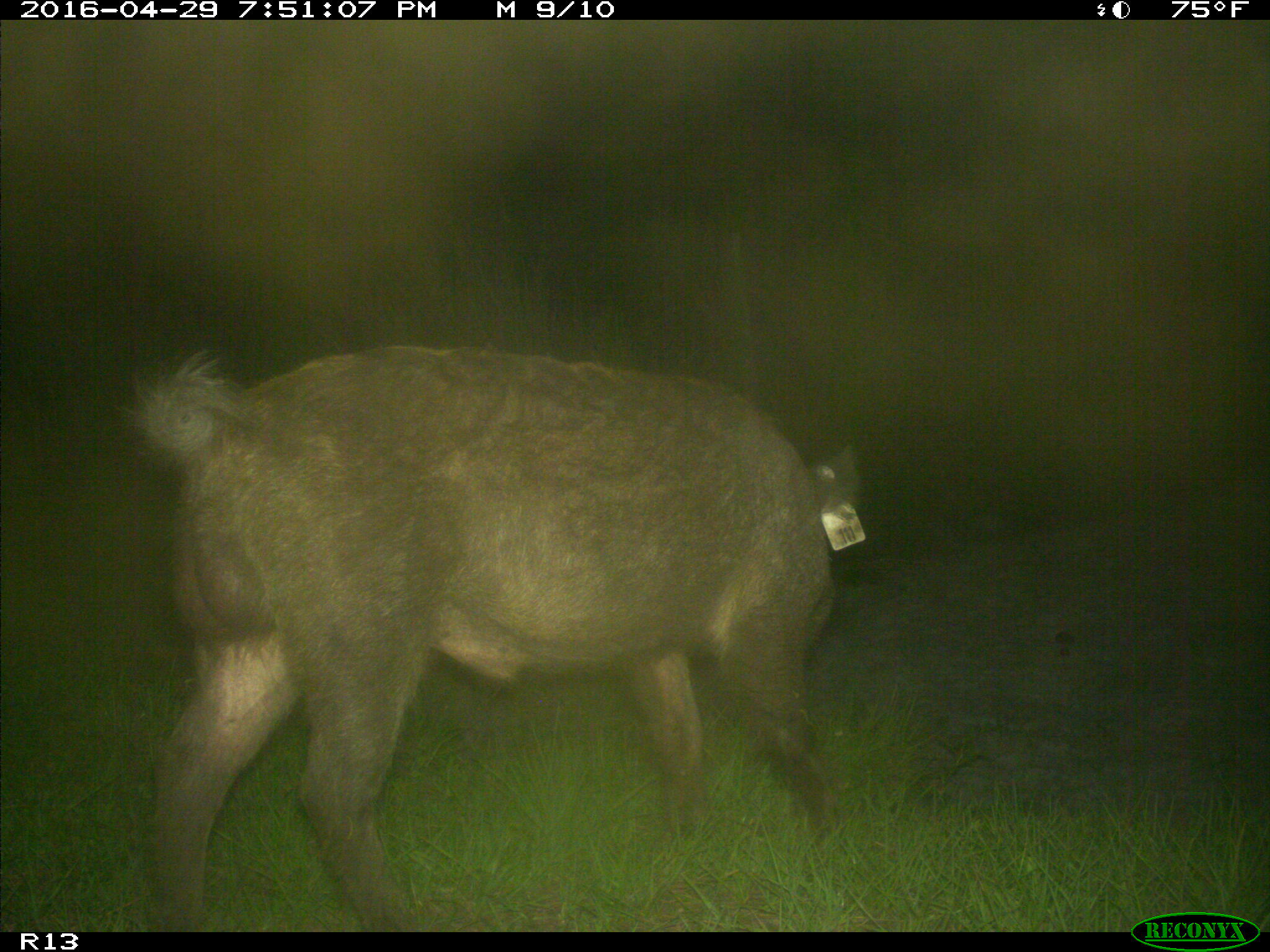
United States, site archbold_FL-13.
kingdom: Animalia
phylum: Chordata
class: Mammalia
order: Artiodactyla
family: Suidae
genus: Sus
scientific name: Sus scrofa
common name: wild boar